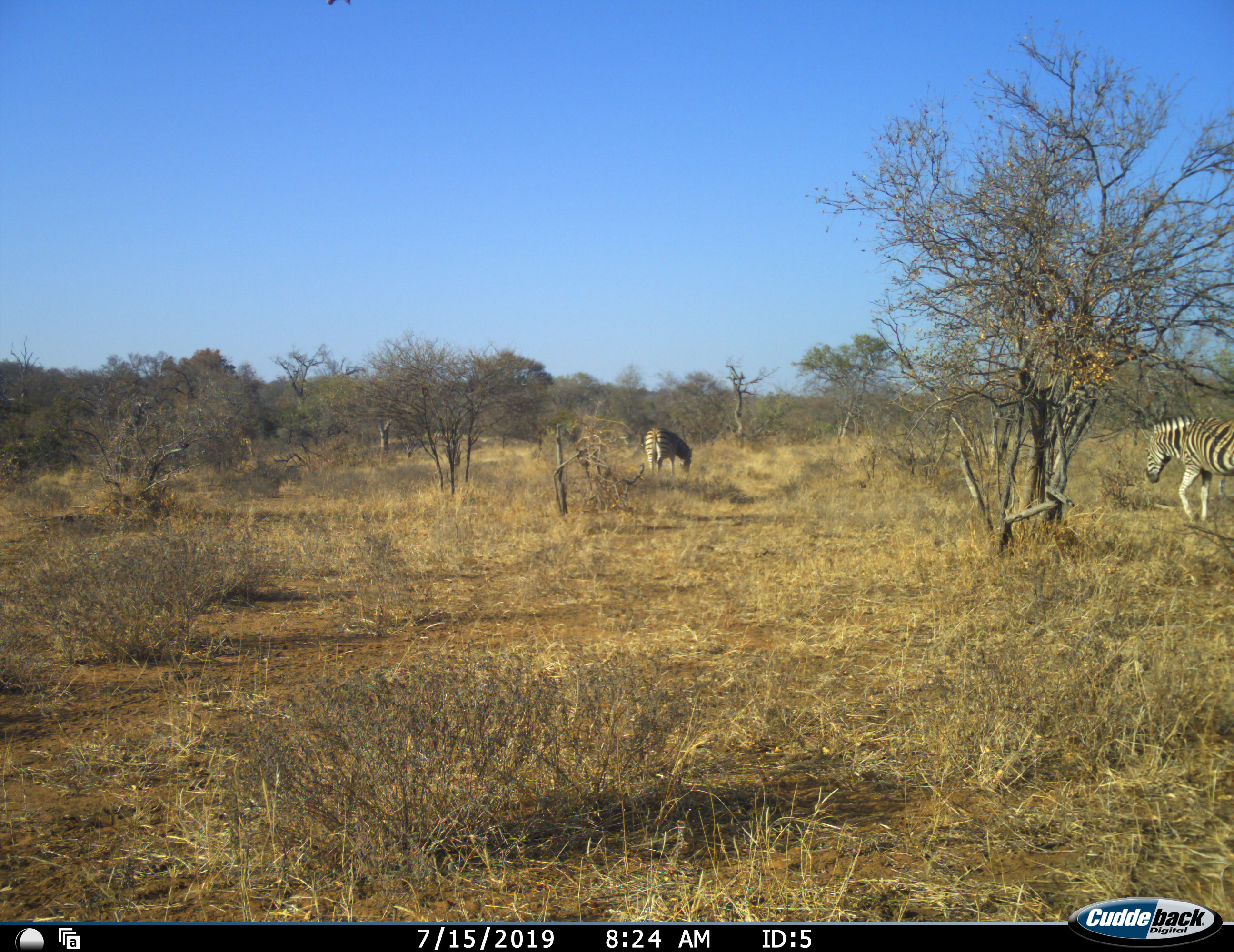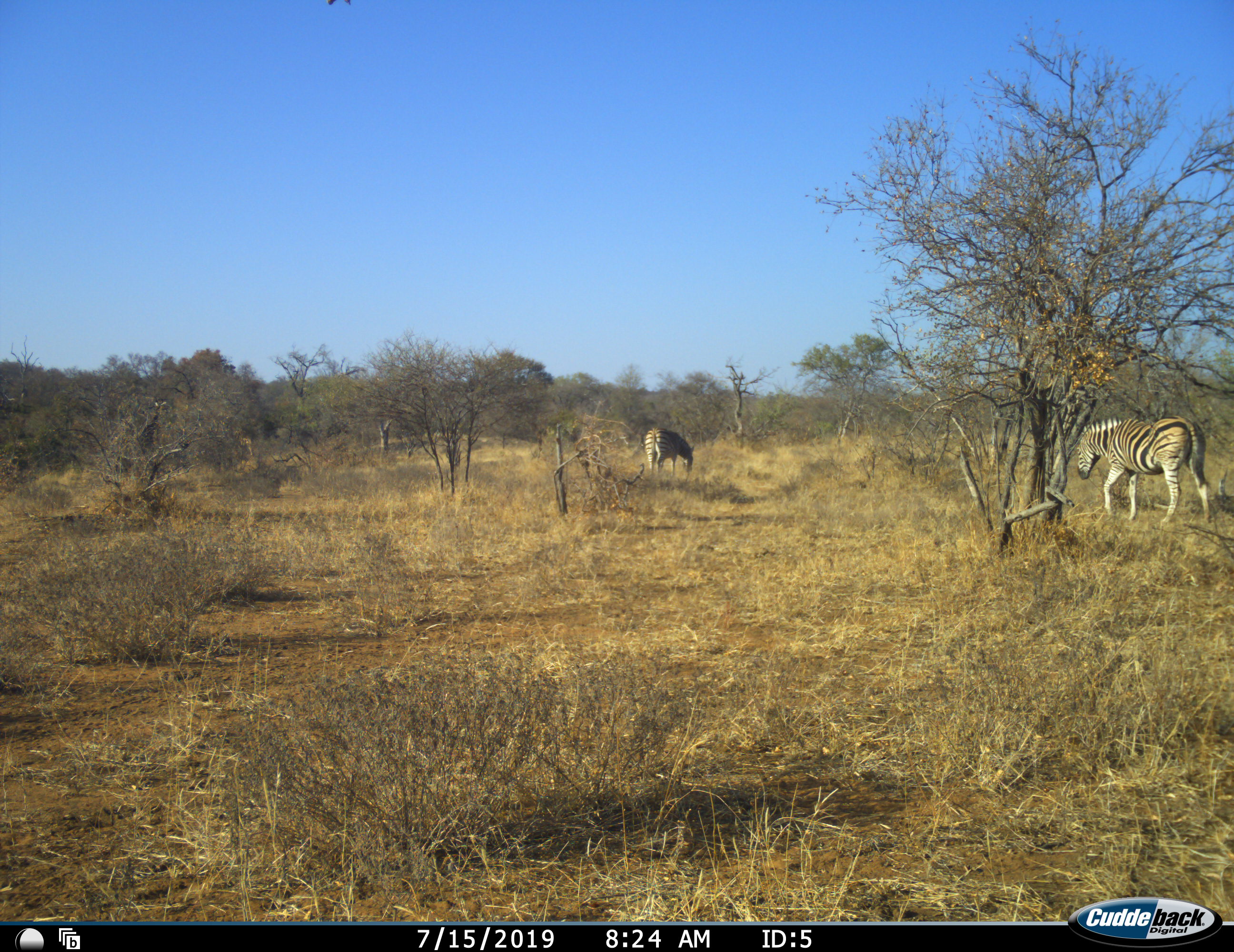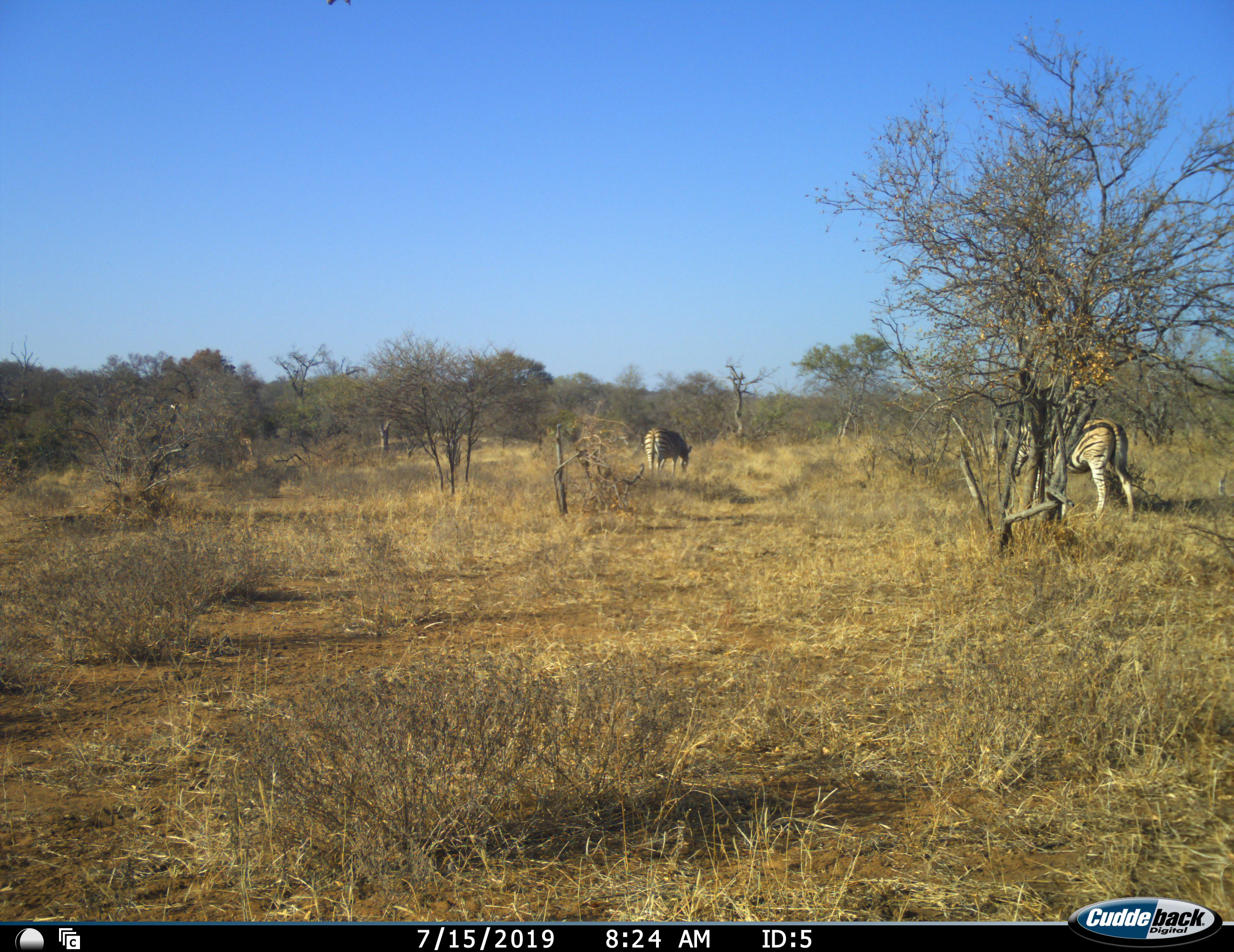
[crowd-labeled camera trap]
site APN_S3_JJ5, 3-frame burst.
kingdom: Animalia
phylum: Chordata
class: Mammalia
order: Perissodactyla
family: Equidae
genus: Equus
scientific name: Equus quagga burchellii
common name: burchell's zebra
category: zebraburchells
Zebraburchells (burchell's zebra) (Equus quagga burchellii), count 2. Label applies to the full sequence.